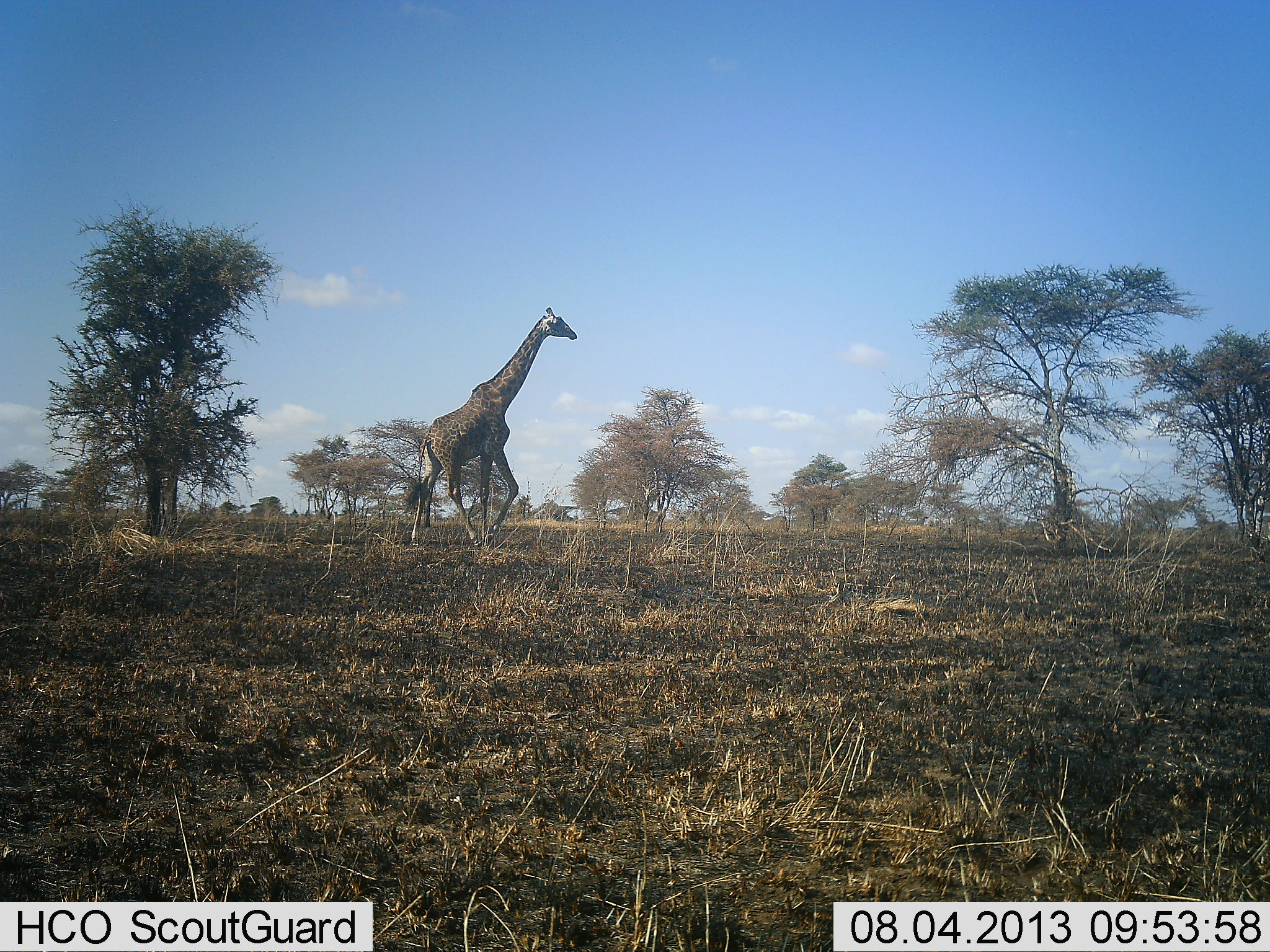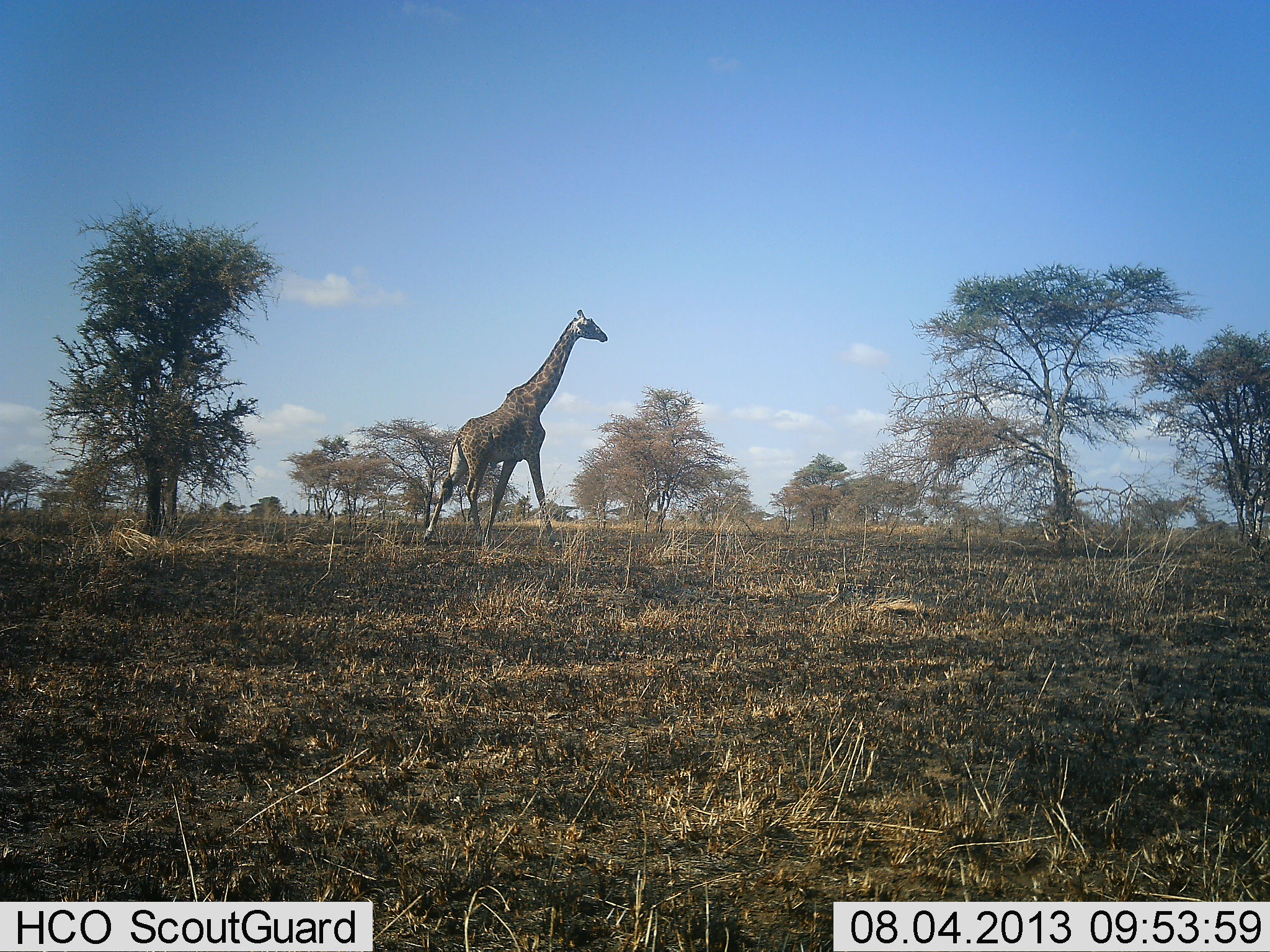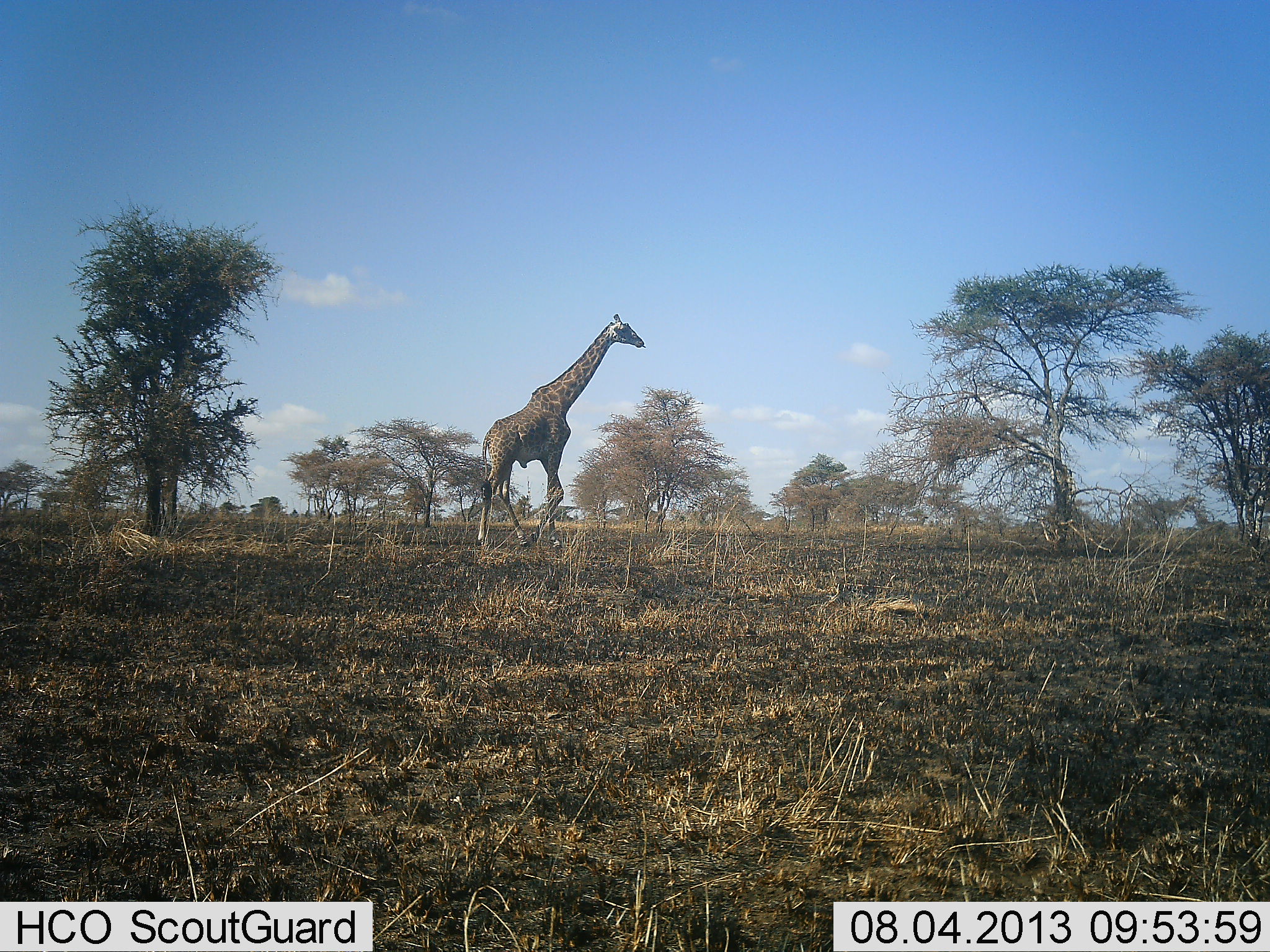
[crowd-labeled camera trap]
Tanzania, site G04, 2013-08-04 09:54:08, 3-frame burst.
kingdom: Animalia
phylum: Chordata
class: Mammalia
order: Artiodactyla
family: Giraffidae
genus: Giraffa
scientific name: Giraffa camelopardalis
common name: giraffe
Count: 1.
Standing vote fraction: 13%.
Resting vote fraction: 0%.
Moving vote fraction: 93%.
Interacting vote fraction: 0%.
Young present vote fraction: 0%.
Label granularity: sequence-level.